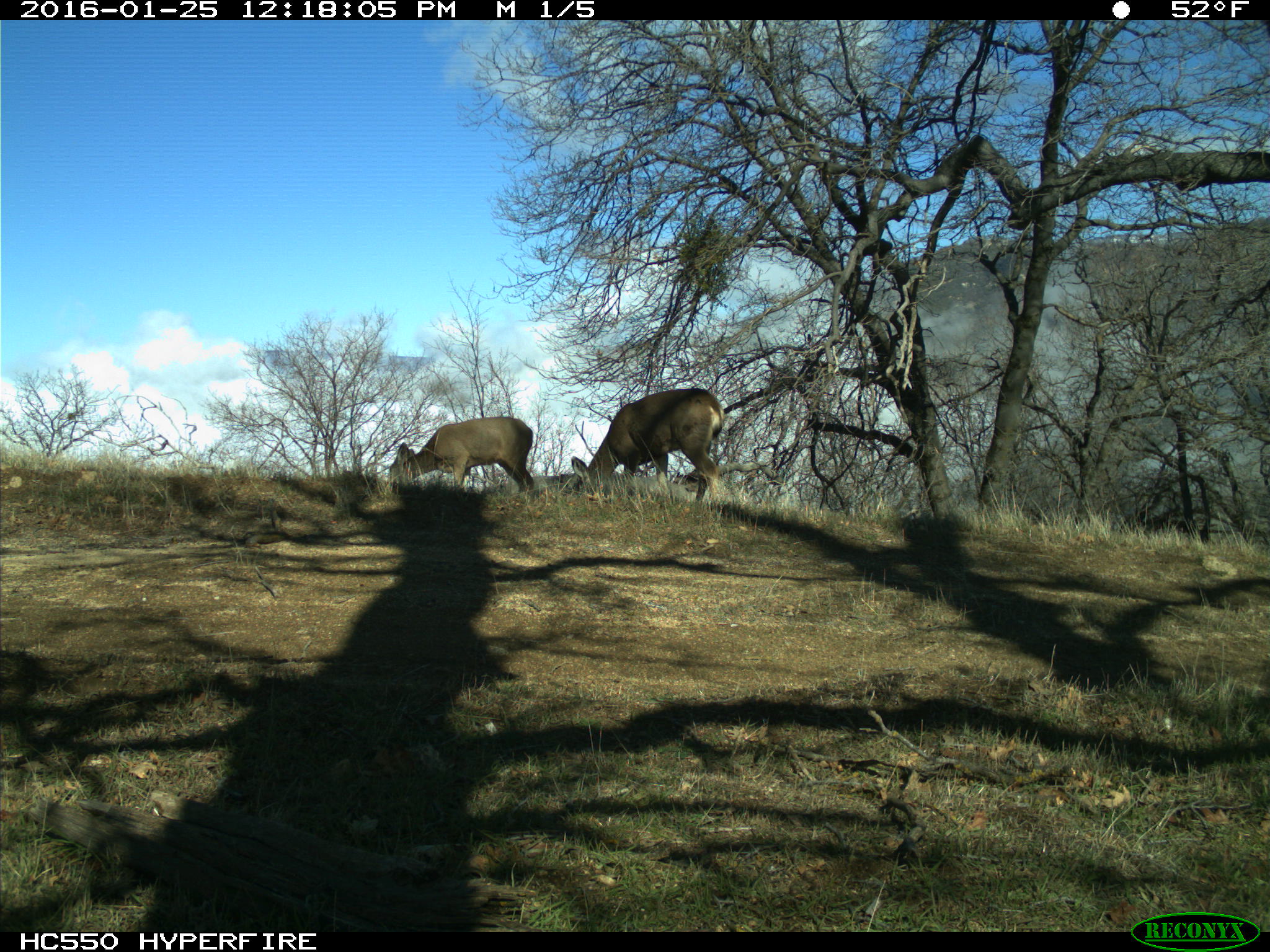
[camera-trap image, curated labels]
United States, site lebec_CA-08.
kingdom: Animalia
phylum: Chordata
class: Mammalia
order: Artiodactyla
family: Cervidae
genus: Odocoileus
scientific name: Odocoileus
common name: deer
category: unidentified deer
Unidentified deer (deer) (Odocoileus).